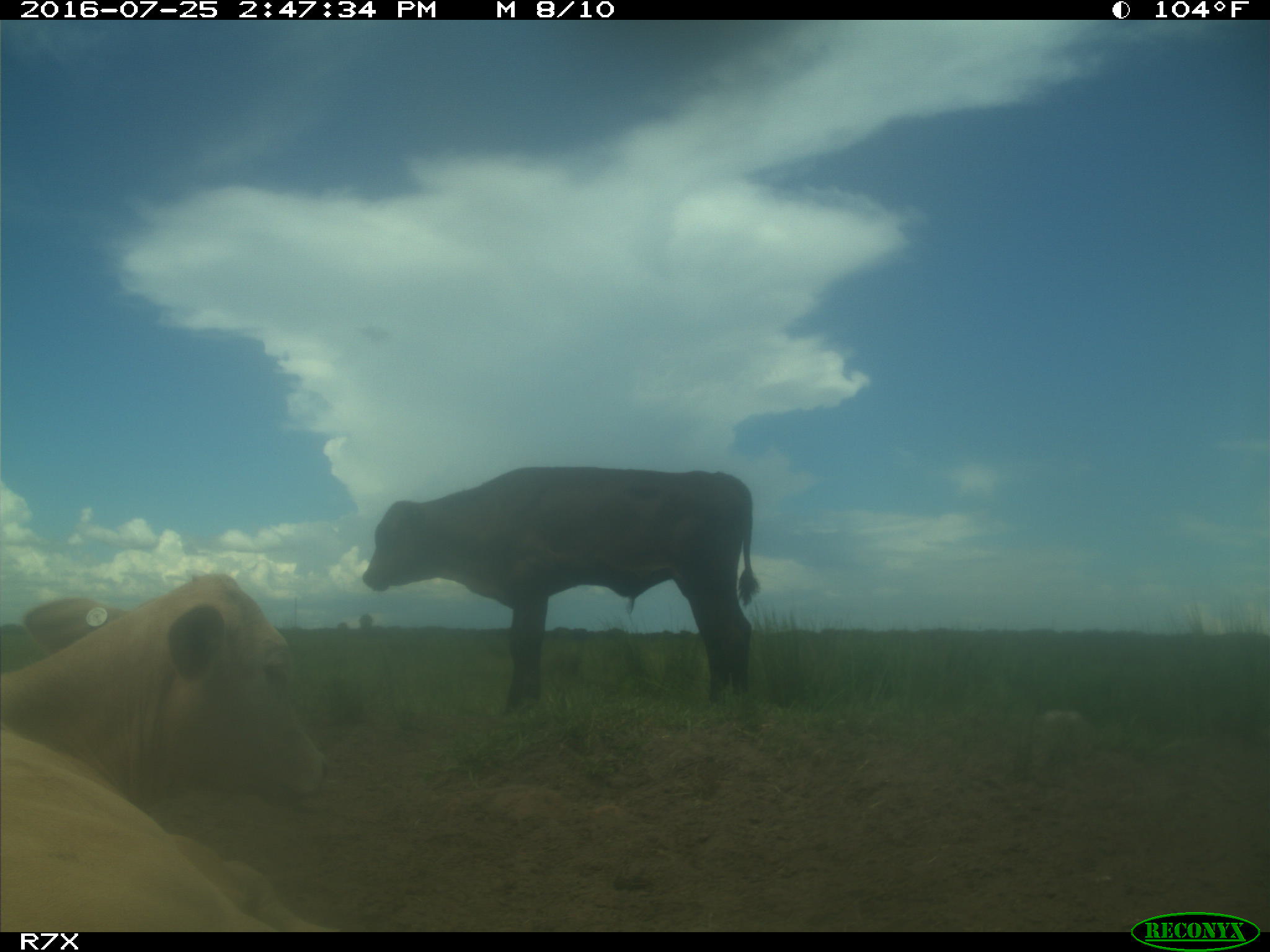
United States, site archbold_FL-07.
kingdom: Animalia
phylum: Chordata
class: Mammalia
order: Artiodactyla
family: Bovidae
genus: Bos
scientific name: Bos taurus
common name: domestic cow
Bos taurus (domestic cow).